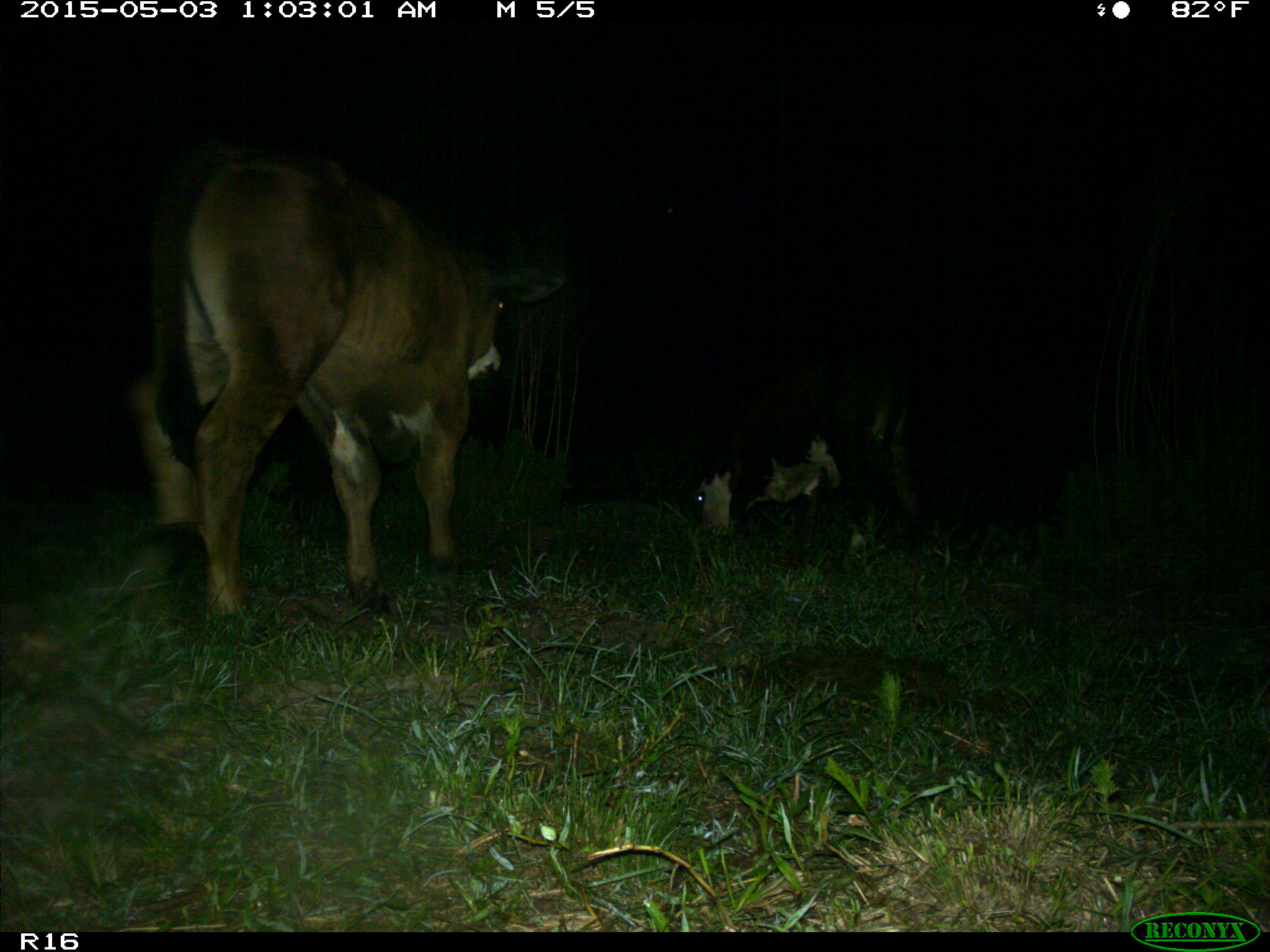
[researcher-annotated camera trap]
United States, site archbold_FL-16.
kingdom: Animalia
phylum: Chordata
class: Mammalia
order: Artiodactyla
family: Bovidae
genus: Bos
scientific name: Bos taurus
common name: domestic cow